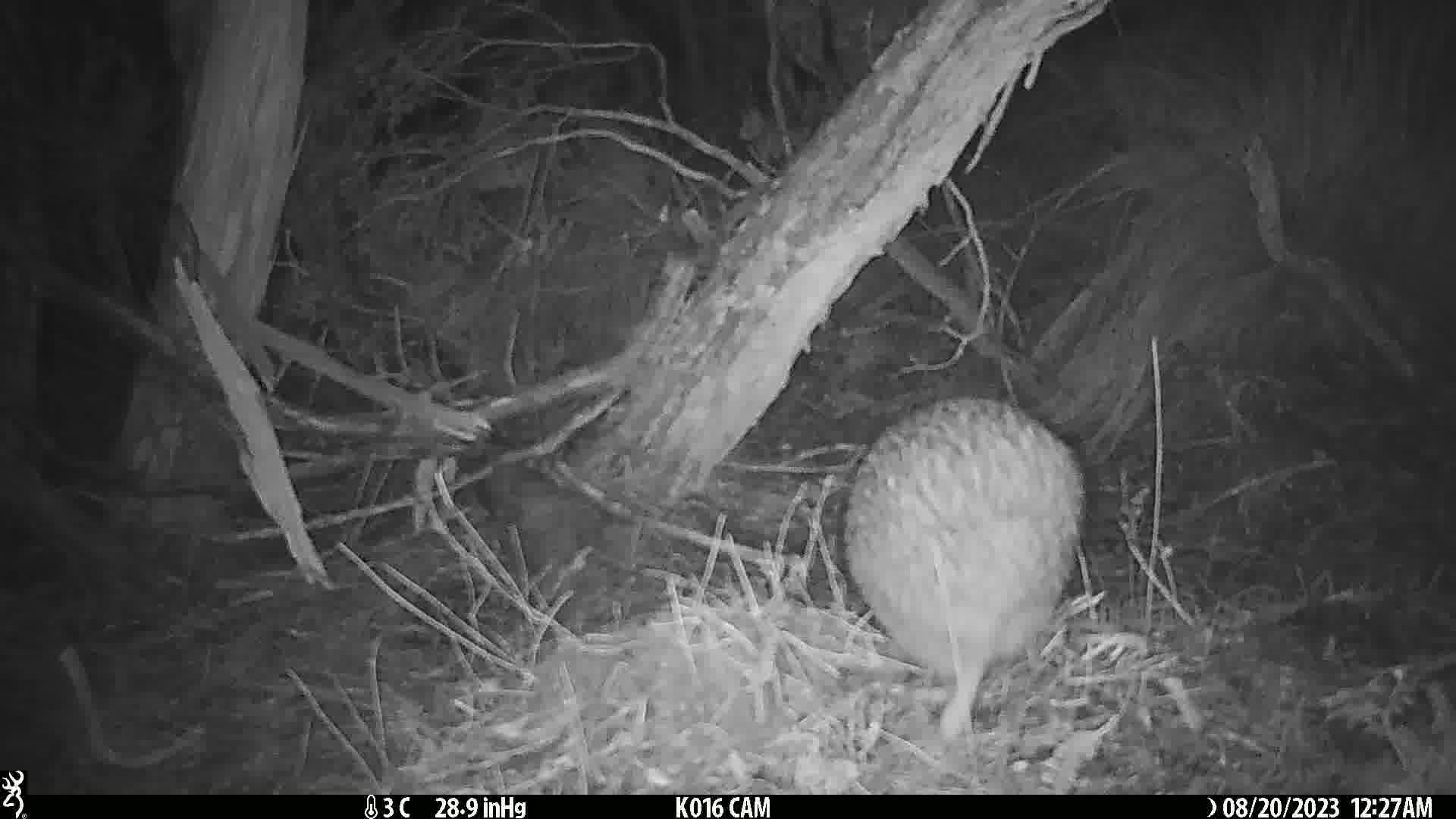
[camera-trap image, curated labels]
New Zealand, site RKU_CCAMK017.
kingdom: Animalia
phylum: Chordata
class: Aves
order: Apterygiformes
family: Apterygidae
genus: Apteryx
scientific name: Apteryx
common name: kiwi